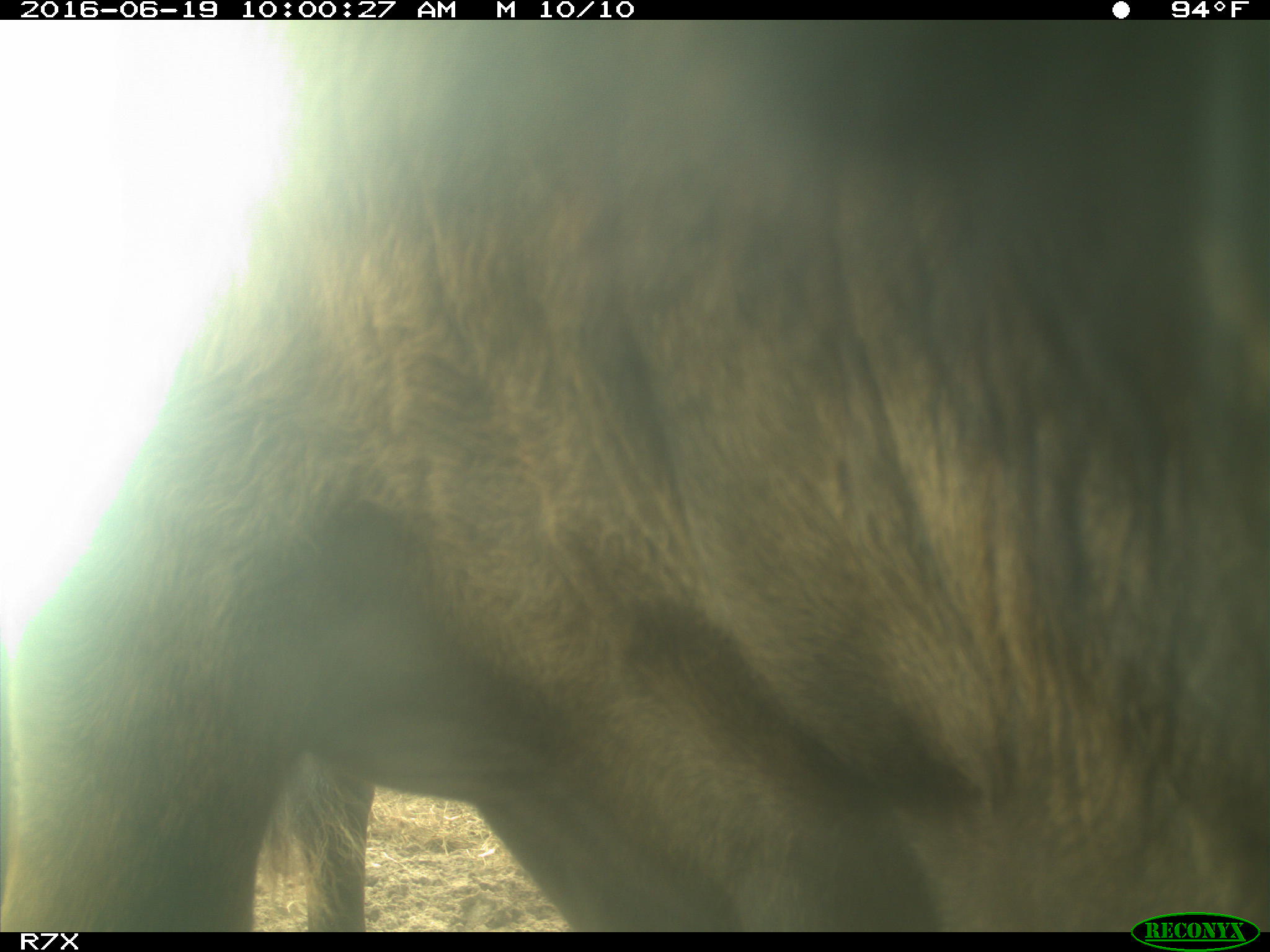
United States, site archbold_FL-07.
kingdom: Animalia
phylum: Chordata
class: Mammalia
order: Artiodactyla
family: Bovidae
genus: Bos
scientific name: Bos taurus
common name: domestic cow